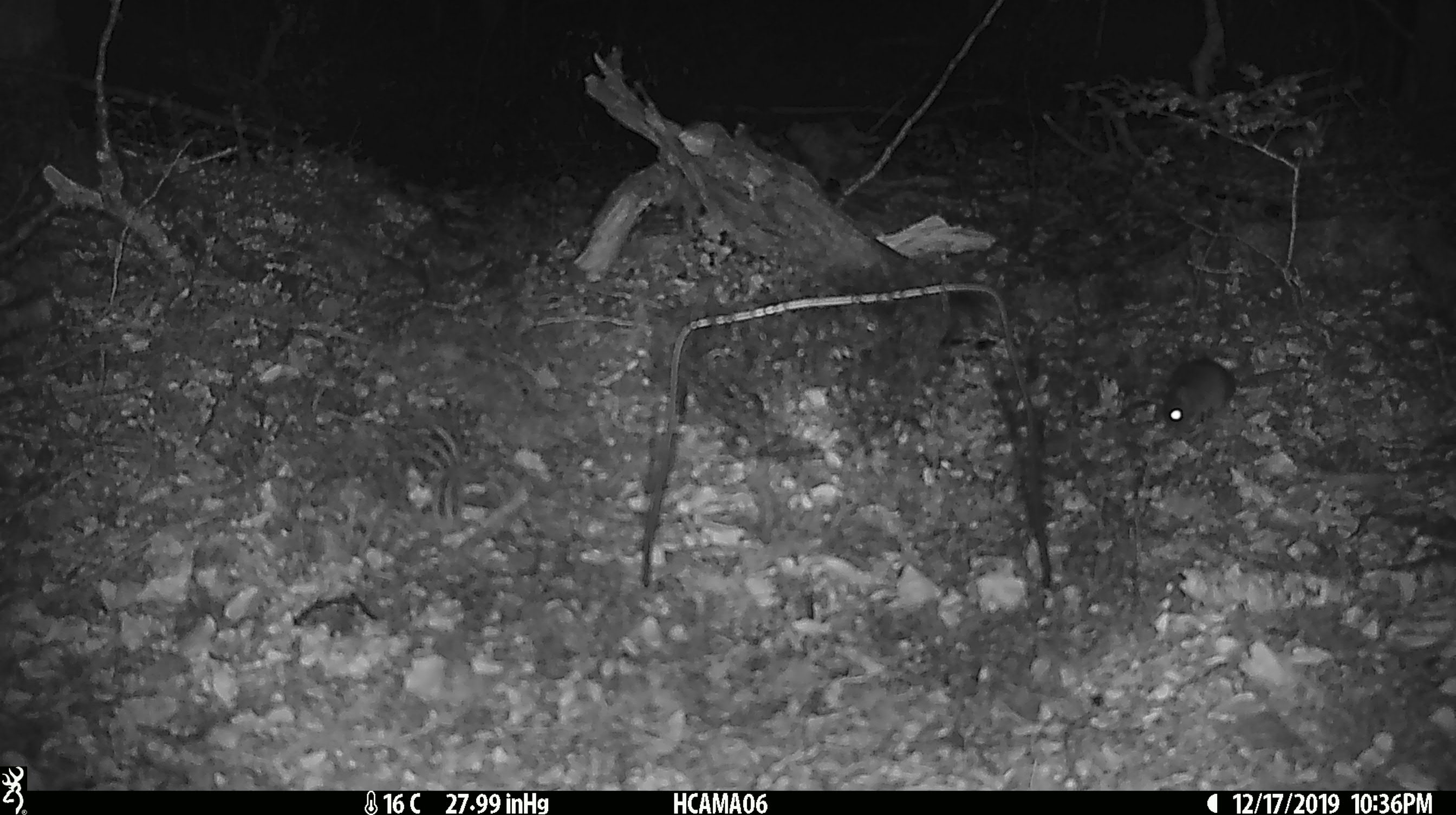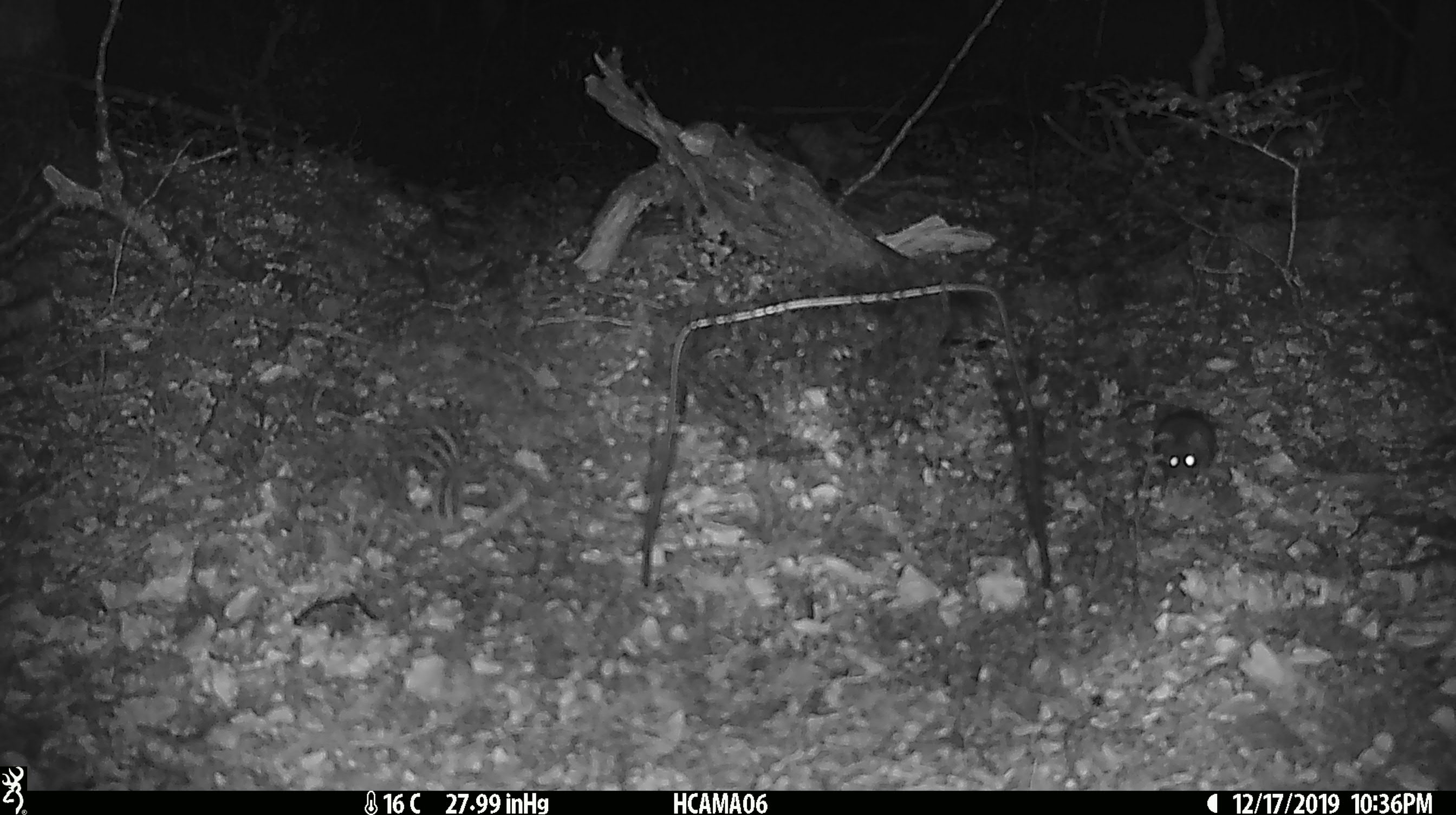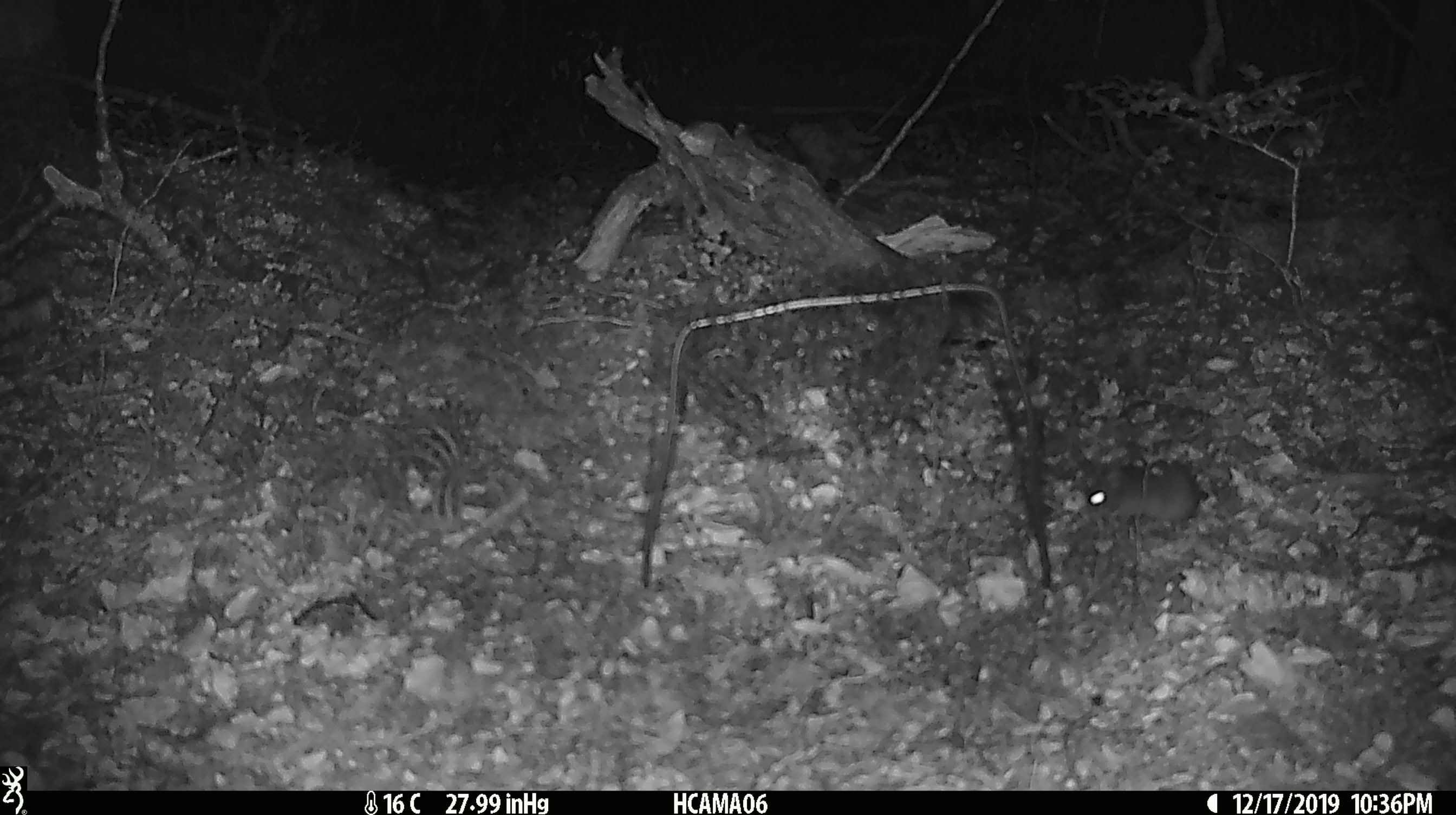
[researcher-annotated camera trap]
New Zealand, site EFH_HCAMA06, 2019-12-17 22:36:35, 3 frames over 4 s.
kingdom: Animalia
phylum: Chordata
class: Mammalia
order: Rodentia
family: Muridae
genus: Mus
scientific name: Mus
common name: mouse